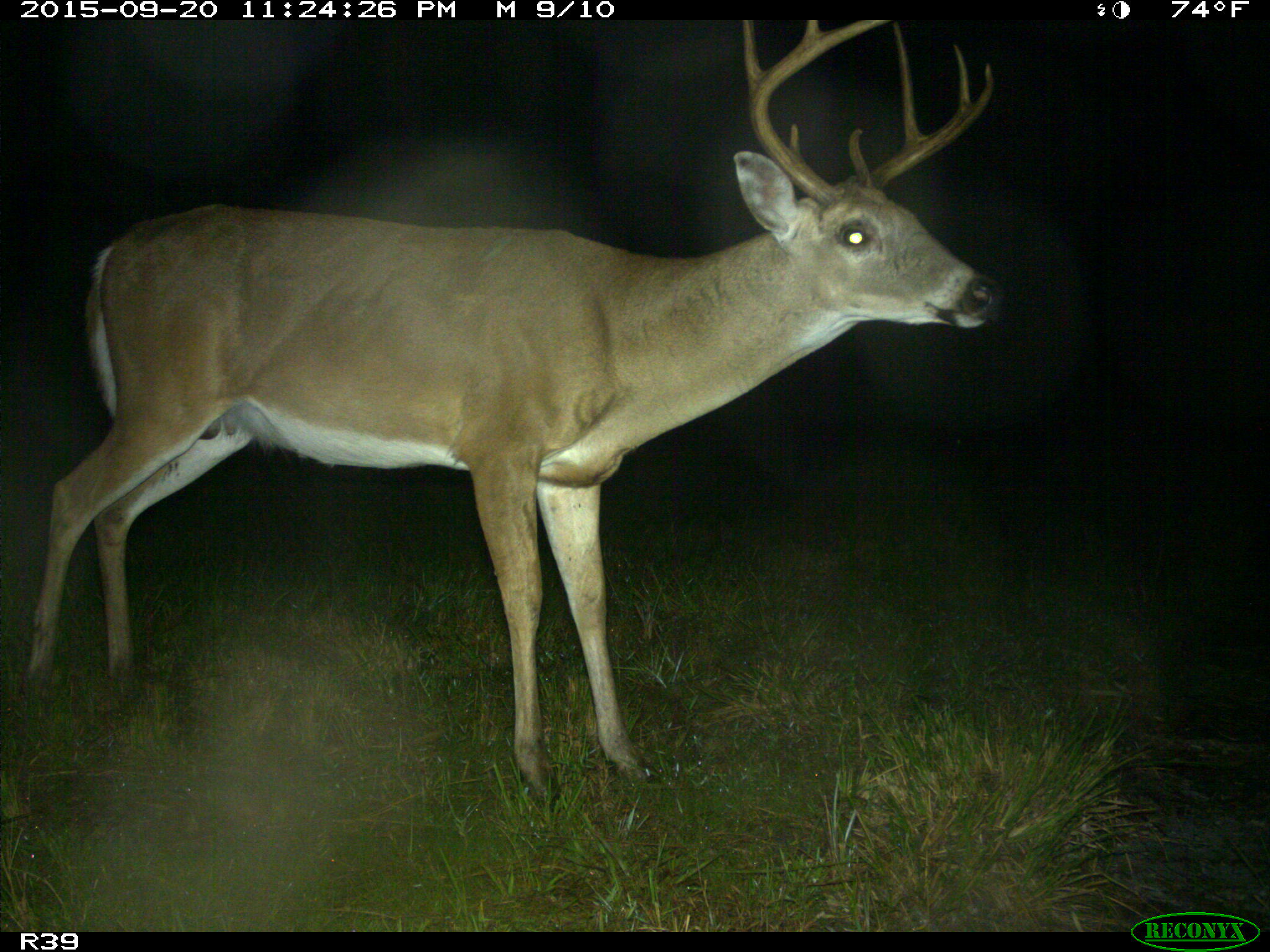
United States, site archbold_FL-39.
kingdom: Animalia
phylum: Chordata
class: Mammalia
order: Artiodactyla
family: Cervidae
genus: Odocoileus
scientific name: Odocoileus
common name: deer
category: unidentified deer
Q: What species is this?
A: Unidentified deer (deer) (Odocoileus).